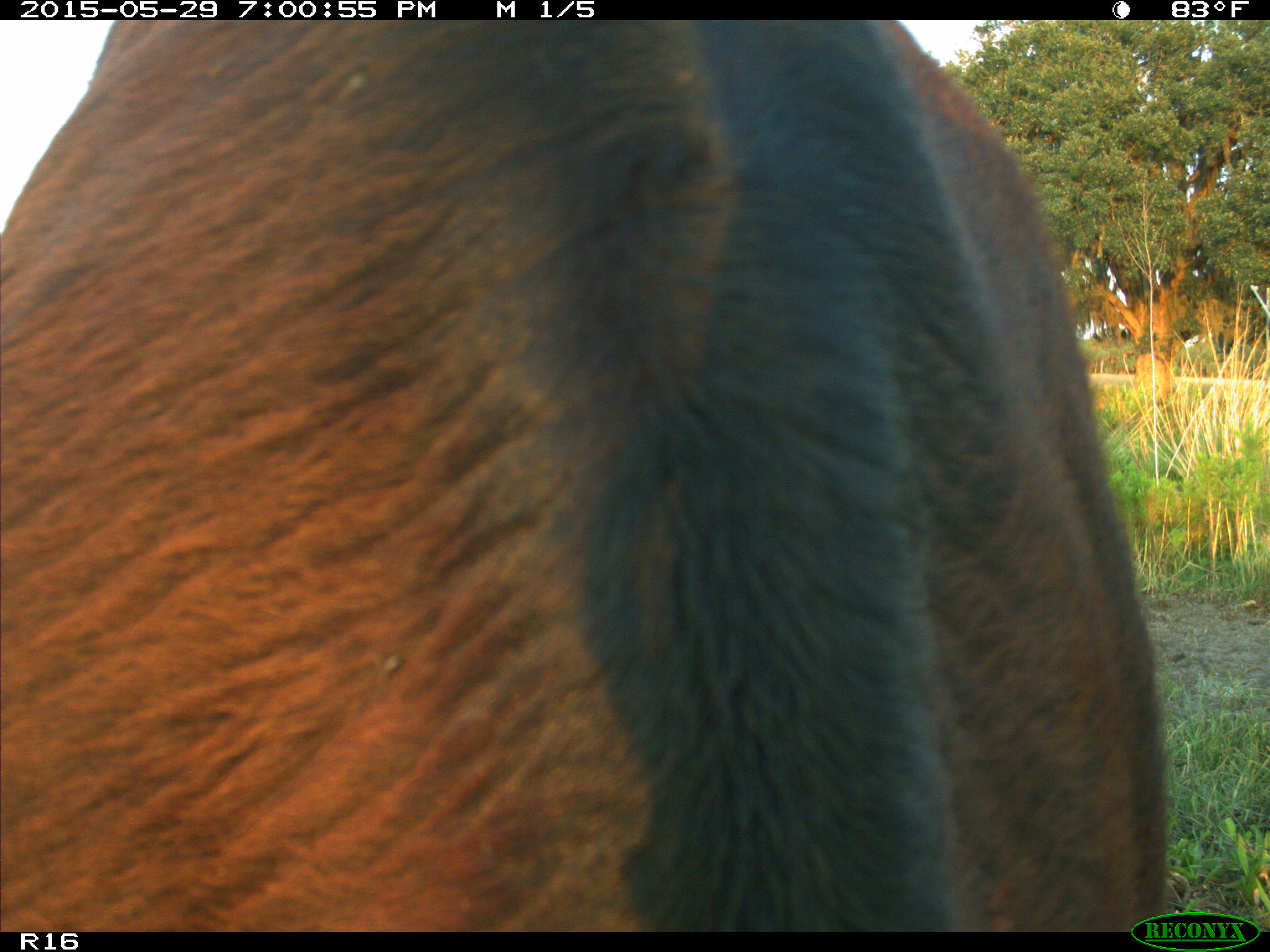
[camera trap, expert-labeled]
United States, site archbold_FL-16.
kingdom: Animalia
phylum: Chordata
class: Mammalia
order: Artiodactyla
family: Bovidae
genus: Bos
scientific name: Bos taurus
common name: domestic cow